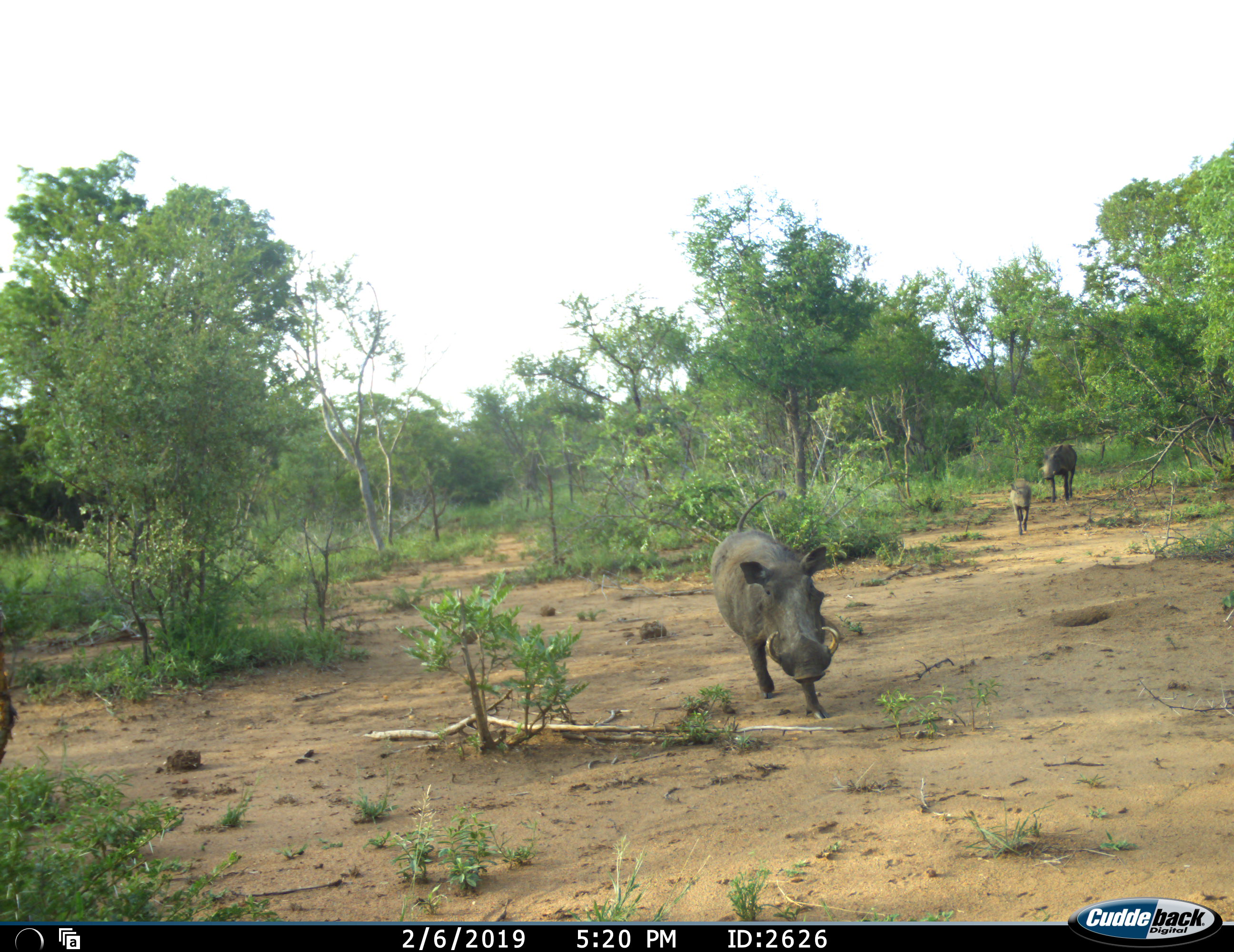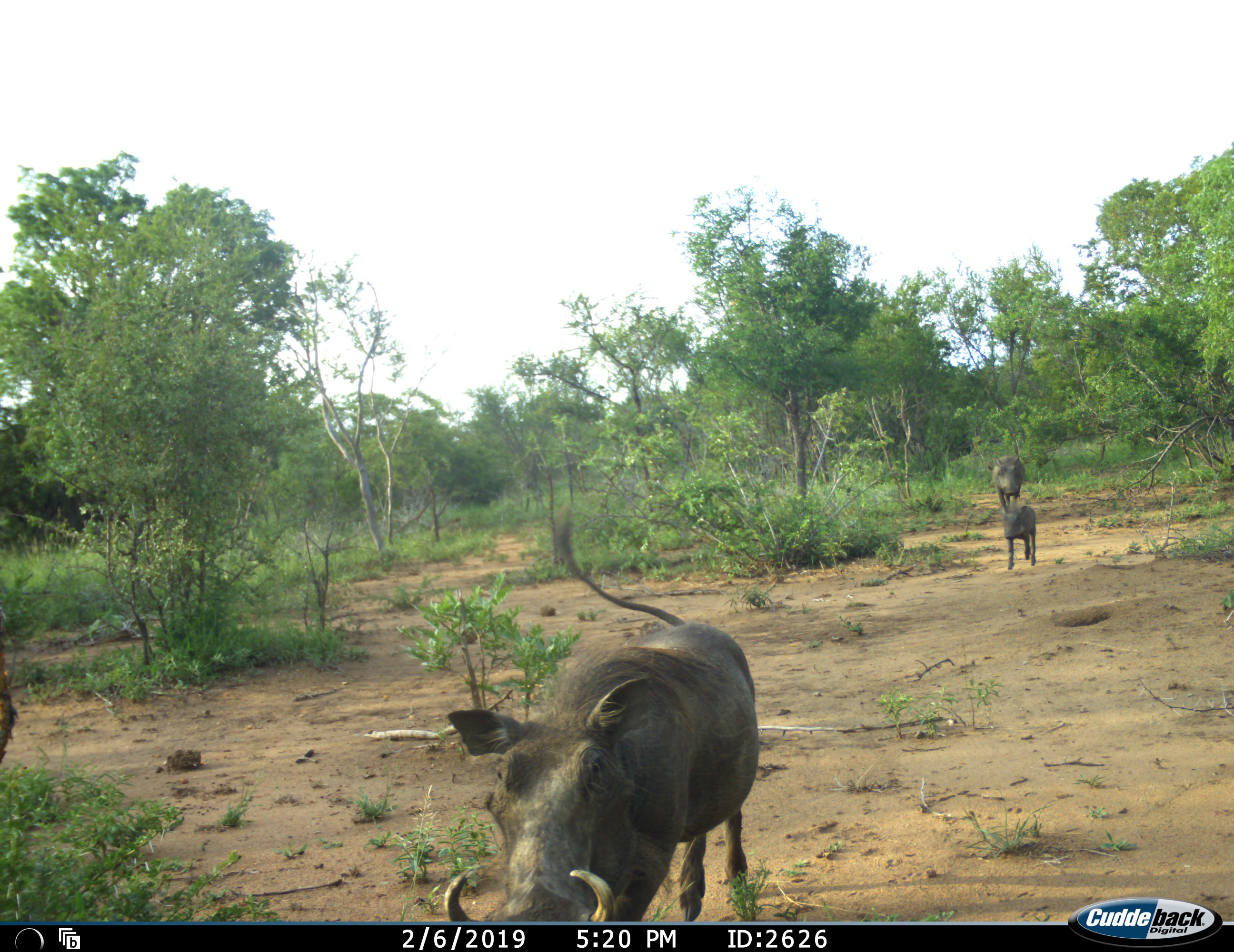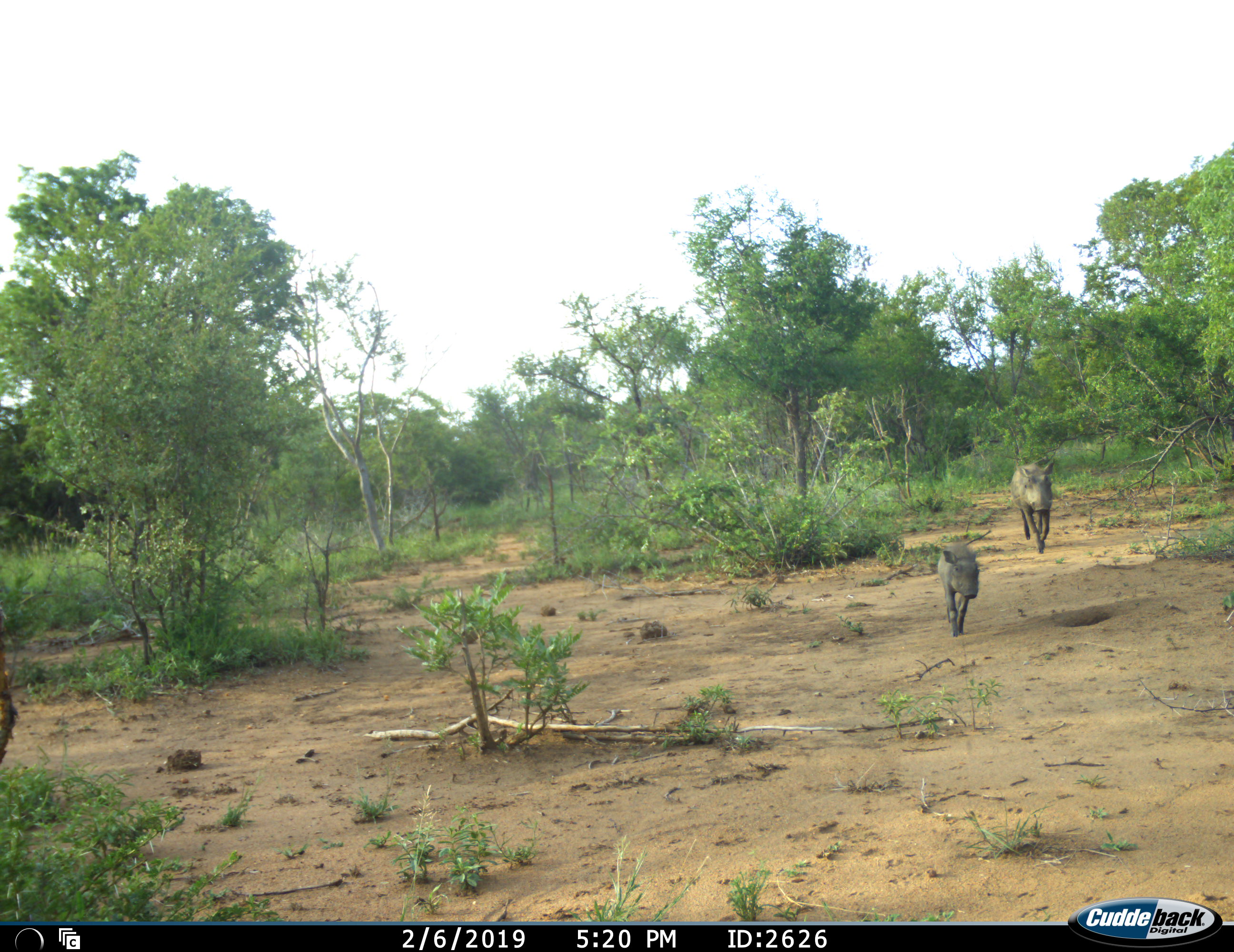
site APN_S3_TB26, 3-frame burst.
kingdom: Animalia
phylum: Chordata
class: Mammalia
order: Artiodactyla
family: Suidae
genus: Phacochoerus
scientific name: Phacochoerus africanus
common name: warthog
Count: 3.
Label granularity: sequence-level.